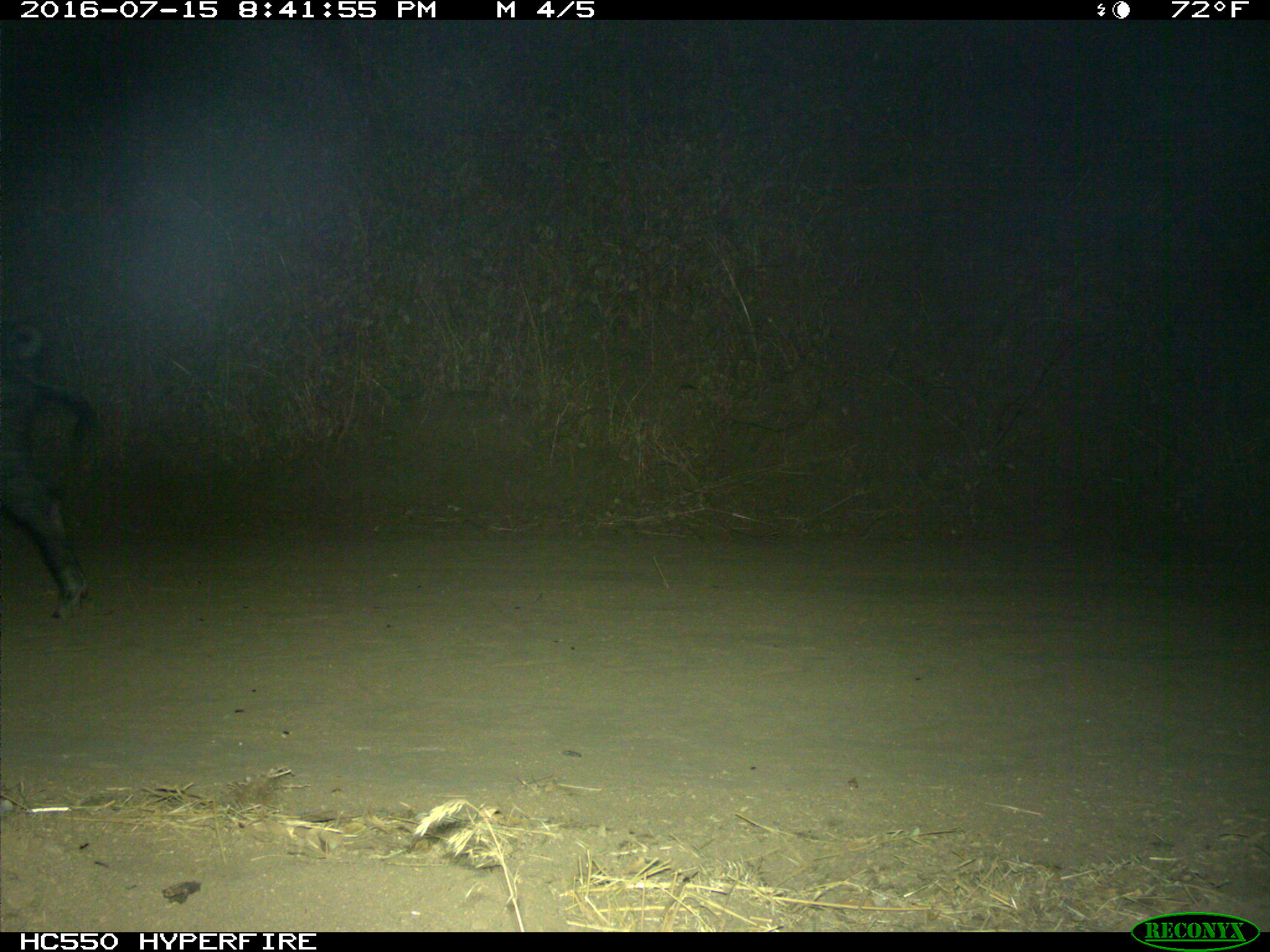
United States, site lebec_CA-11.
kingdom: Animalia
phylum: Chordata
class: Mammalia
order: Artiodactyla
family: Suidae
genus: Sus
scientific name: Sus scrofa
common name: wild boar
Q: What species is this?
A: Sus scrofa (wild boar).